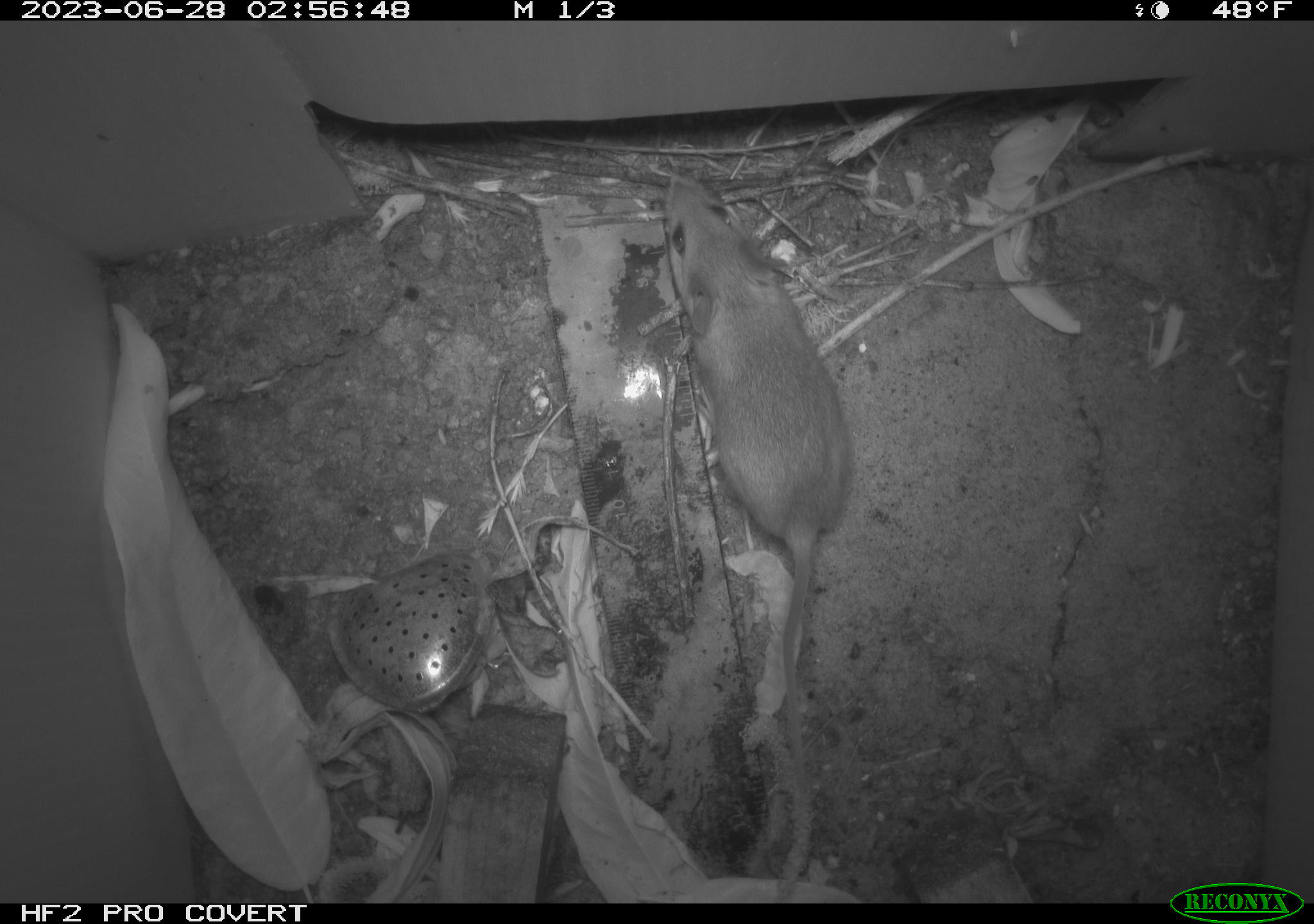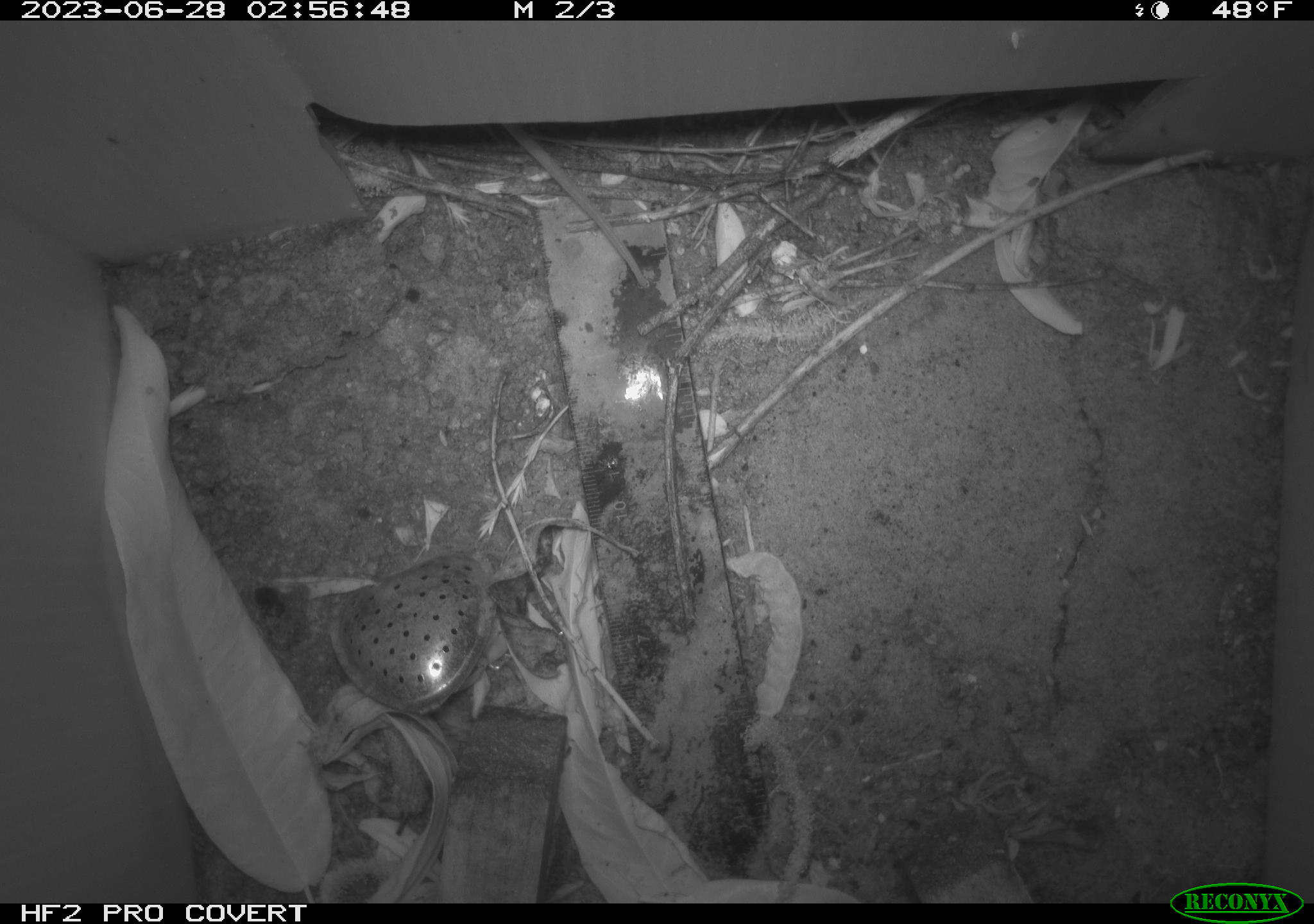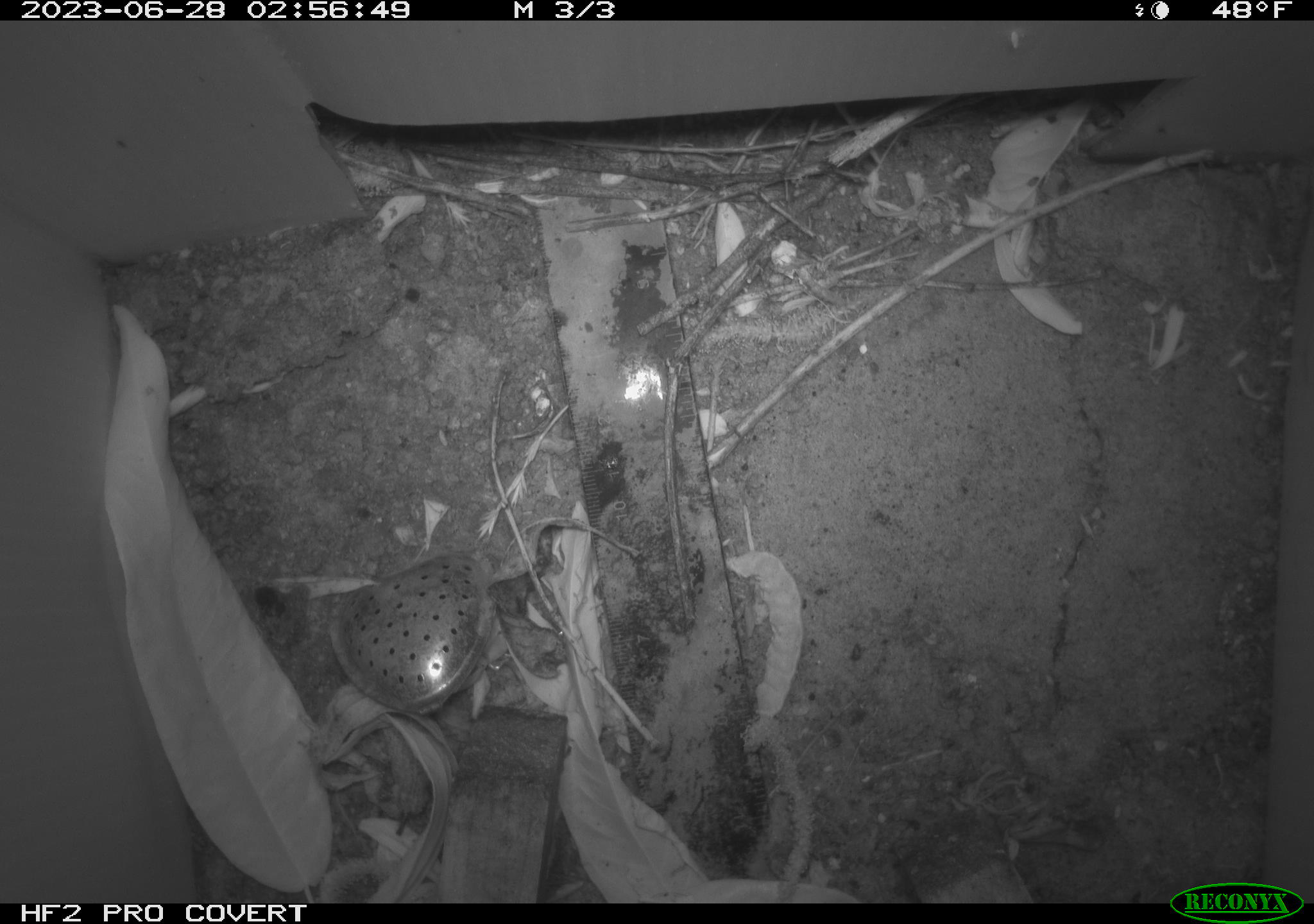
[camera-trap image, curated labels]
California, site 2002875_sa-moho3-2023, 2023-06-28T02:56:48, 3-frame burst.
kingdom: Animalia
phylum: Chordata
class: Mammalia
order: Rodentia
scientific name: Rodentia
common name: mouse species